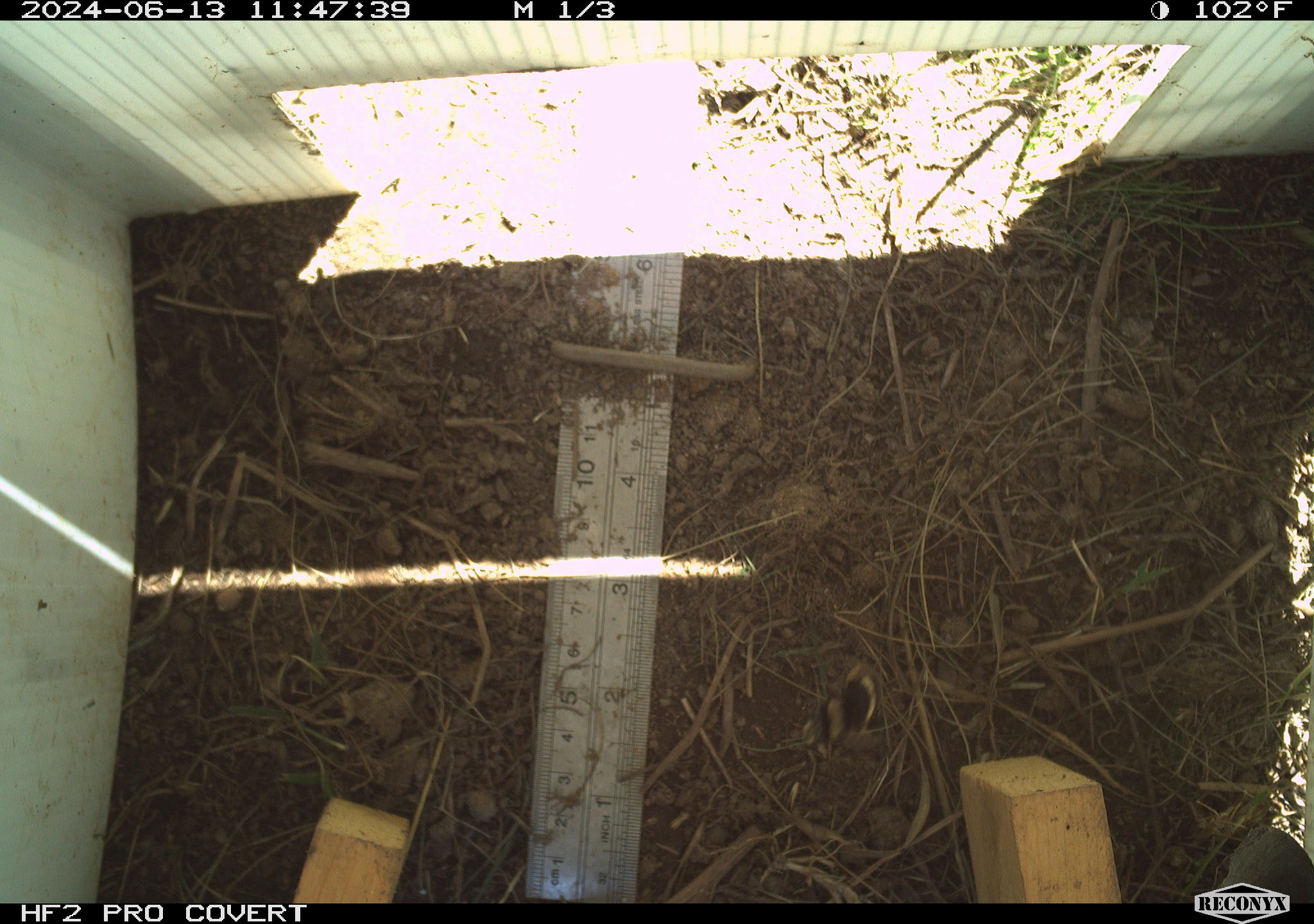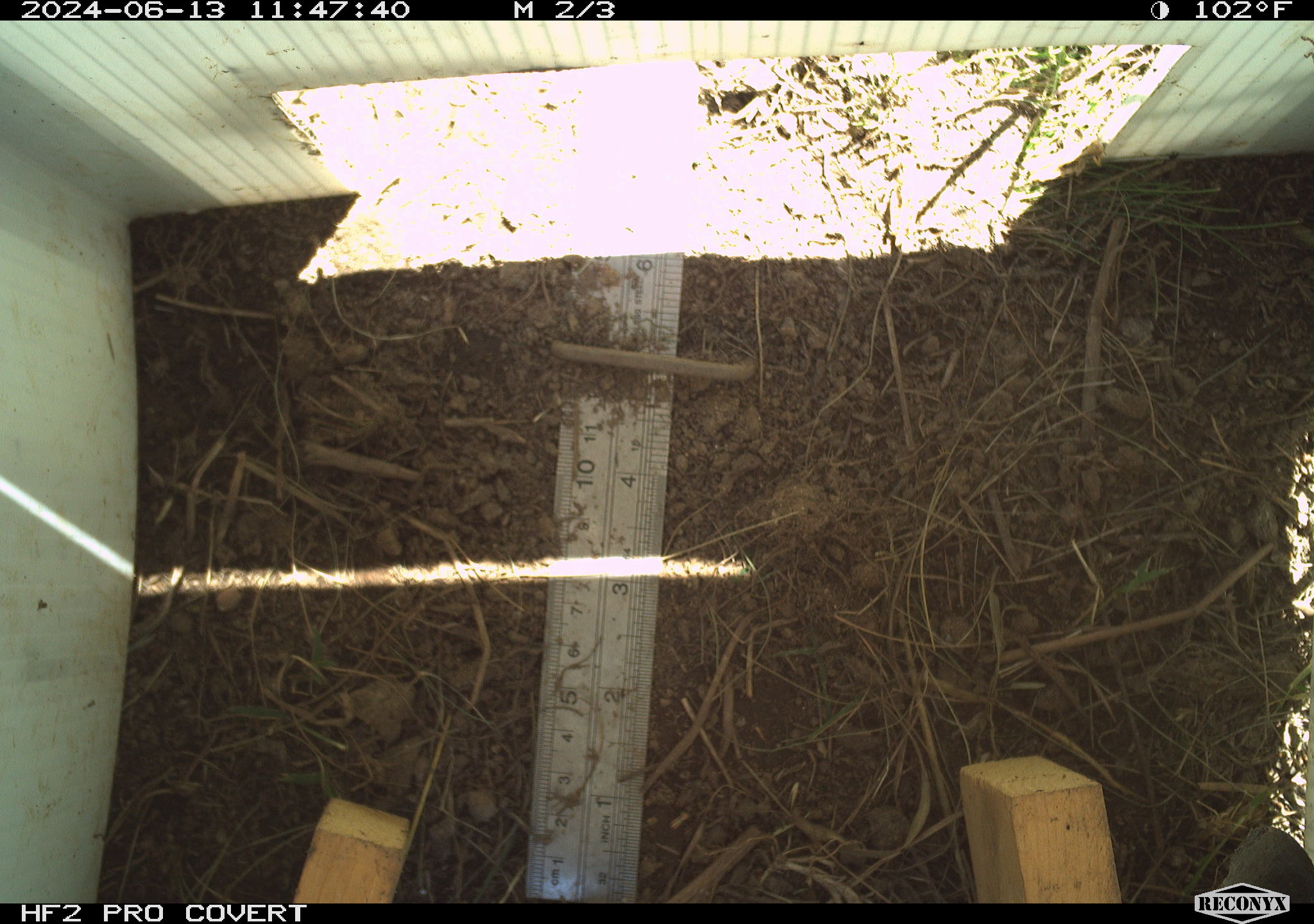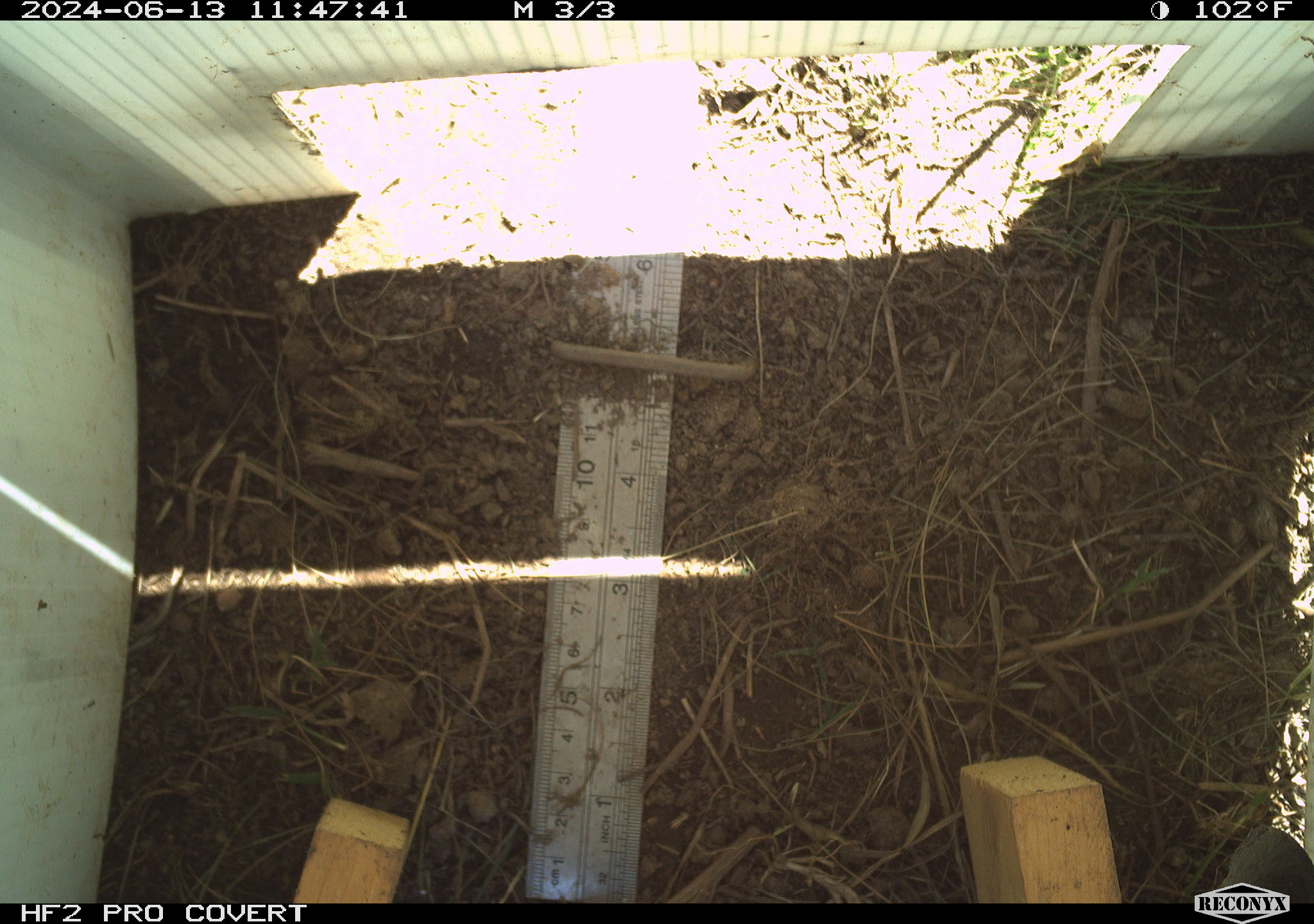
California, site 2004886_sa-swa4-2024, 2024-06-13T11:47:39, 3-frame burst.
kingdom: Animalia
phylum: Arthropoda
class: Insecta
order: Hymenoptera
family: Apidae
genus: Bombus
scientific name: Bombus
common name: bumblebees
Bumblebees (Bombus).